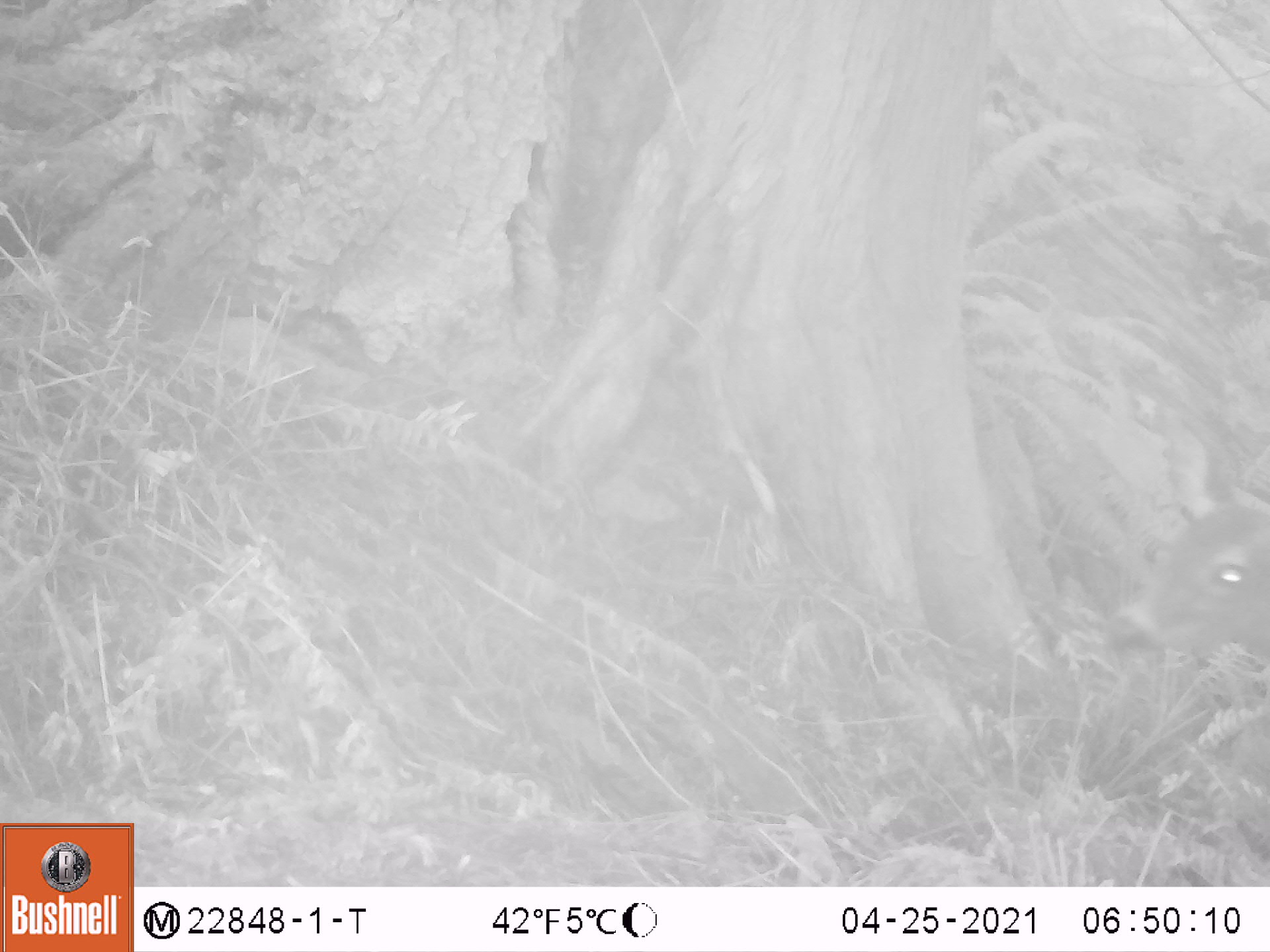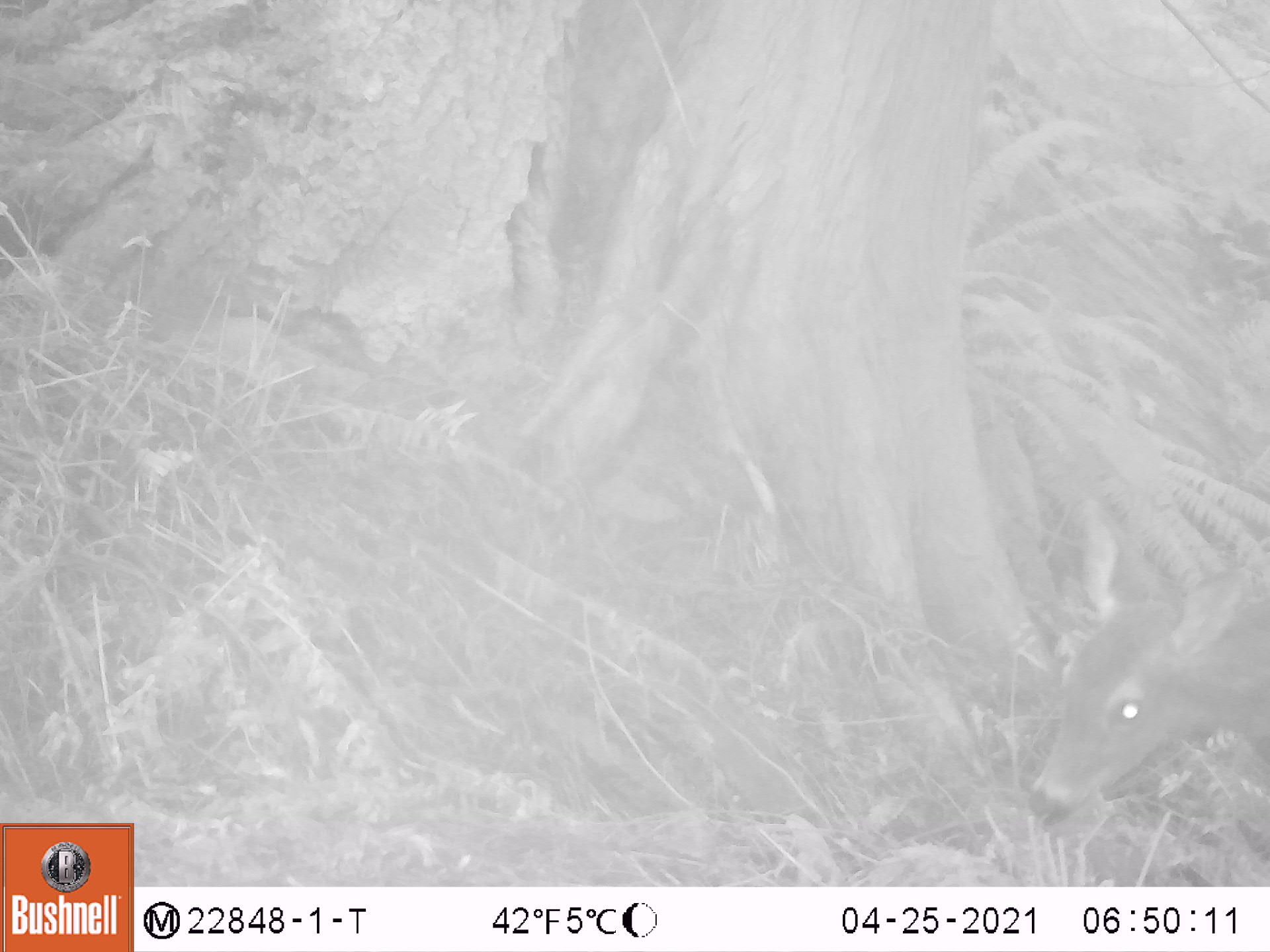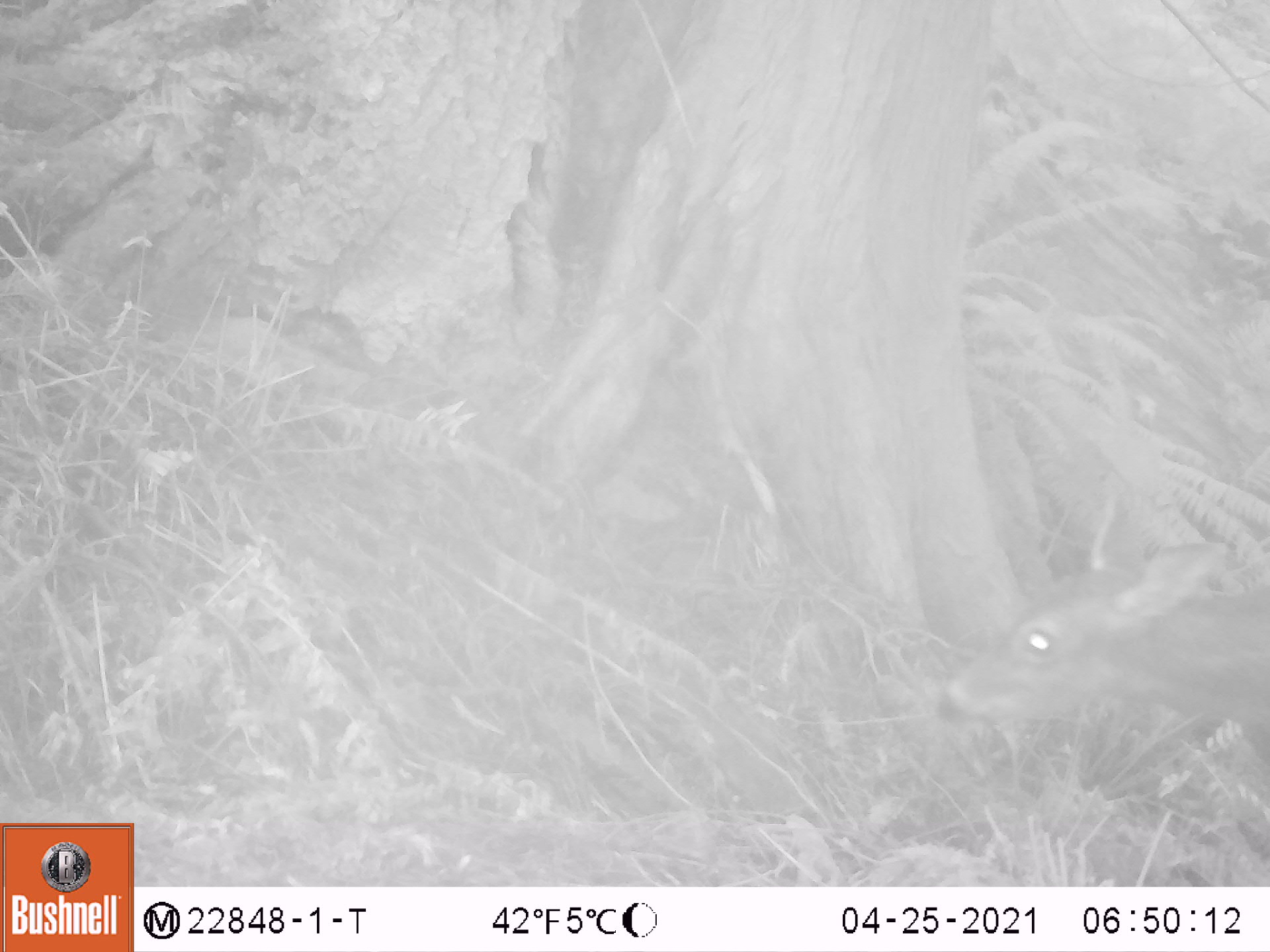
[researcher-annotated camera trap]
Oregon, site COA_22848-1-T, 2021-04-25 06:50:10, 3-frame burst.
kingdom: Animalia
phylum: Chordata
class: Mammalia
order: Artiodactyla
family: Cervidae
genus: Odocoileus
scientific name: Odocoileus hemionus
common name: black-tailed deer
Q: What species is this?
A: Black-tailed deer (Odocoileus hemionus).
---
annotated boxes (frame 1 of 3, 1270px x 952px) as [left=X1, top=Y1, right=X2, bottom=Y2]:
black-tailed deer: [left=1095, top=430, right=1268, bottom=677]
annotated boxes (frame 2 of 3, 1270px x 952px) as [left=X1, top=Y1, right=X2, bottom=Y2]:
black-tailed deer: [left=1002, top=508, right=1268, bottom=806]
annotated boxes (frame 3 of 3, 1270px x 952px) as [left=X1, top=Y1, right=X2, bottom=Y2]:
black-tailed deer: [left=916, top=489, right=1269, bottom=741]